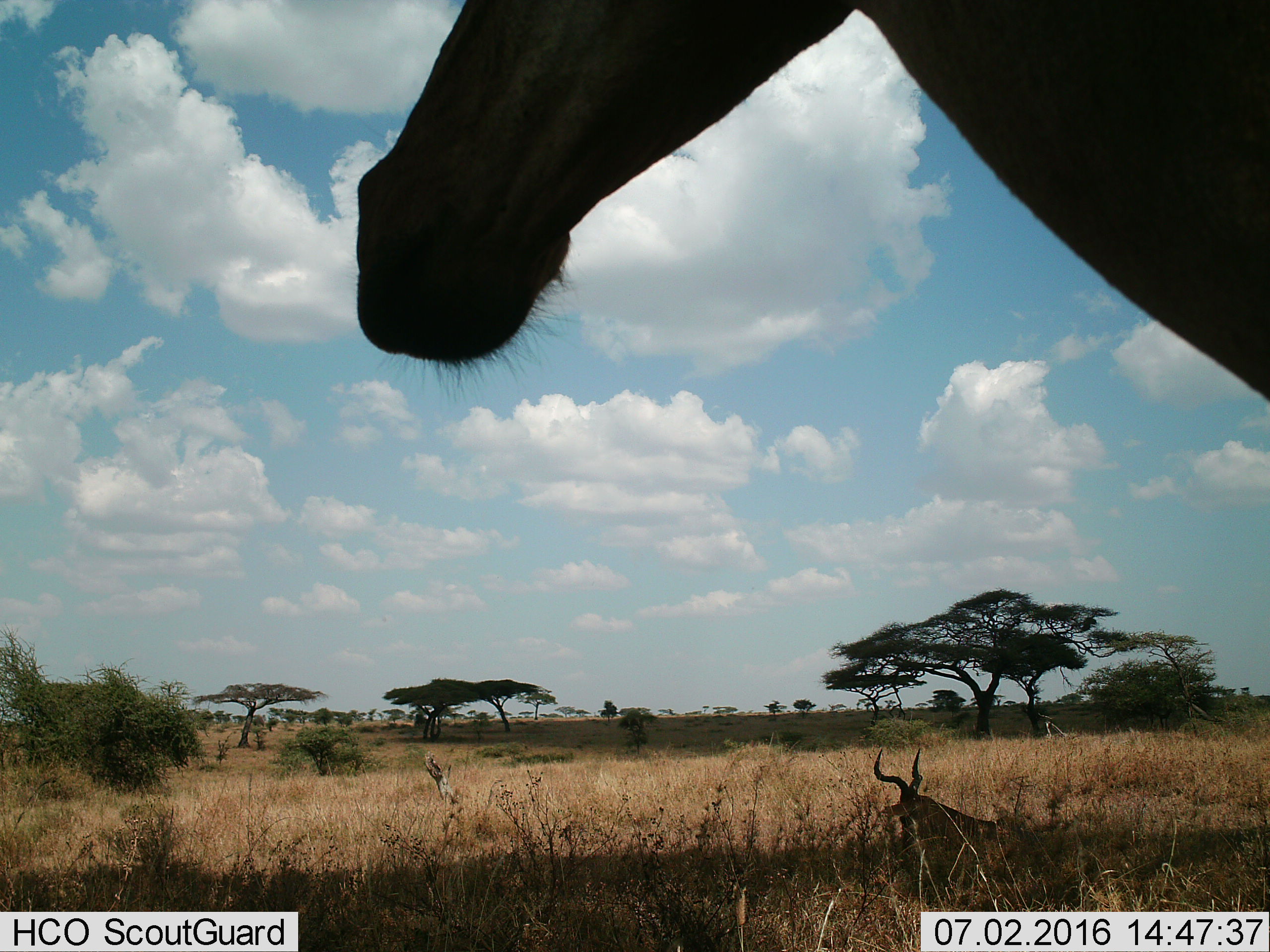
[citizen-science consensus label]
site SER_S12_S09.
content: unidentified animal